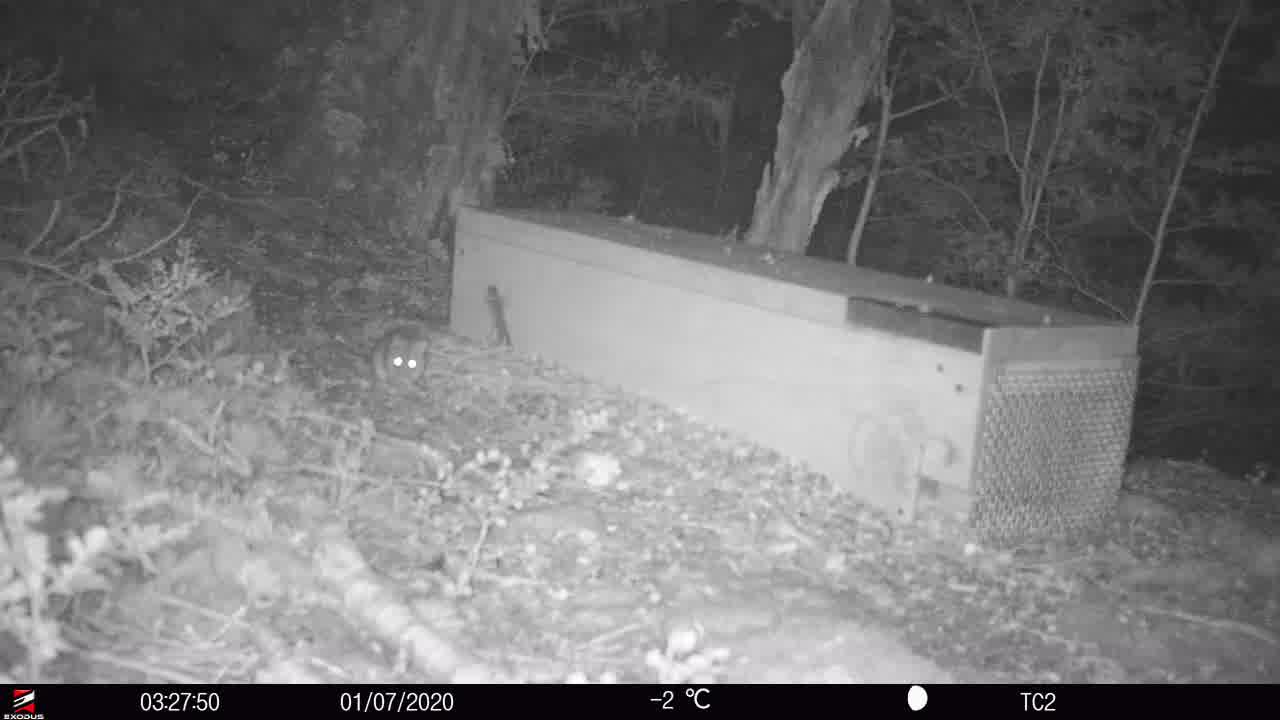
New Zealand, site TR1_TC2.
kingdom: Animalia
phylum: Chordata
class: Mammalia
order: Rodentia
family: Muridae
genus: Rattus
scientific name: Rattus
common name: rat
Rat (Rattus).